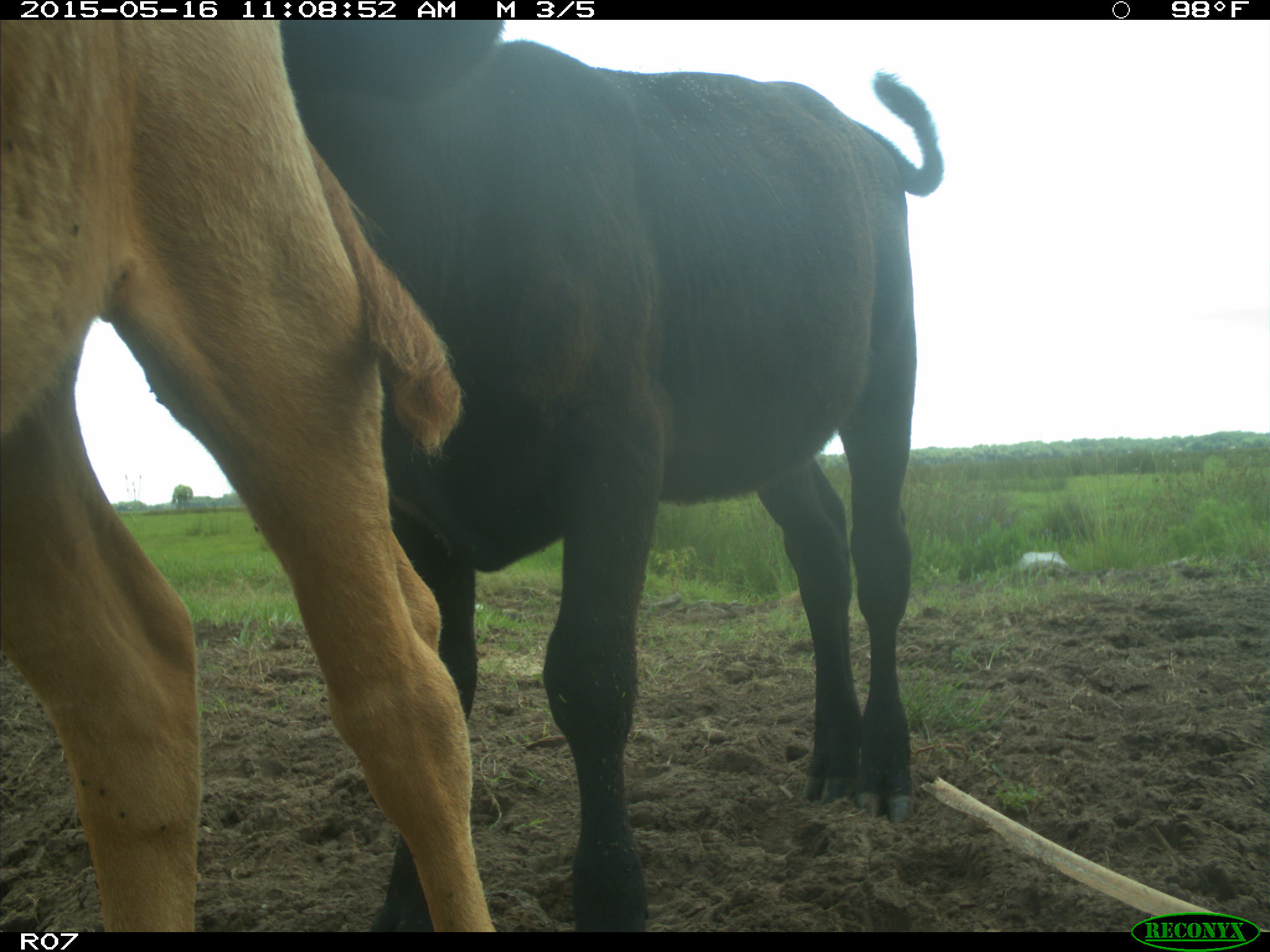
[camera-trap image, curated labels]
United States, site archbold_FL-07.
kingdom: Animalia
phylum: Chordata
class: Mammalia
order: Artiodactyla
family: Bovidae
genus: Bos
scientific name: Bos taurus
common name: domestic cow